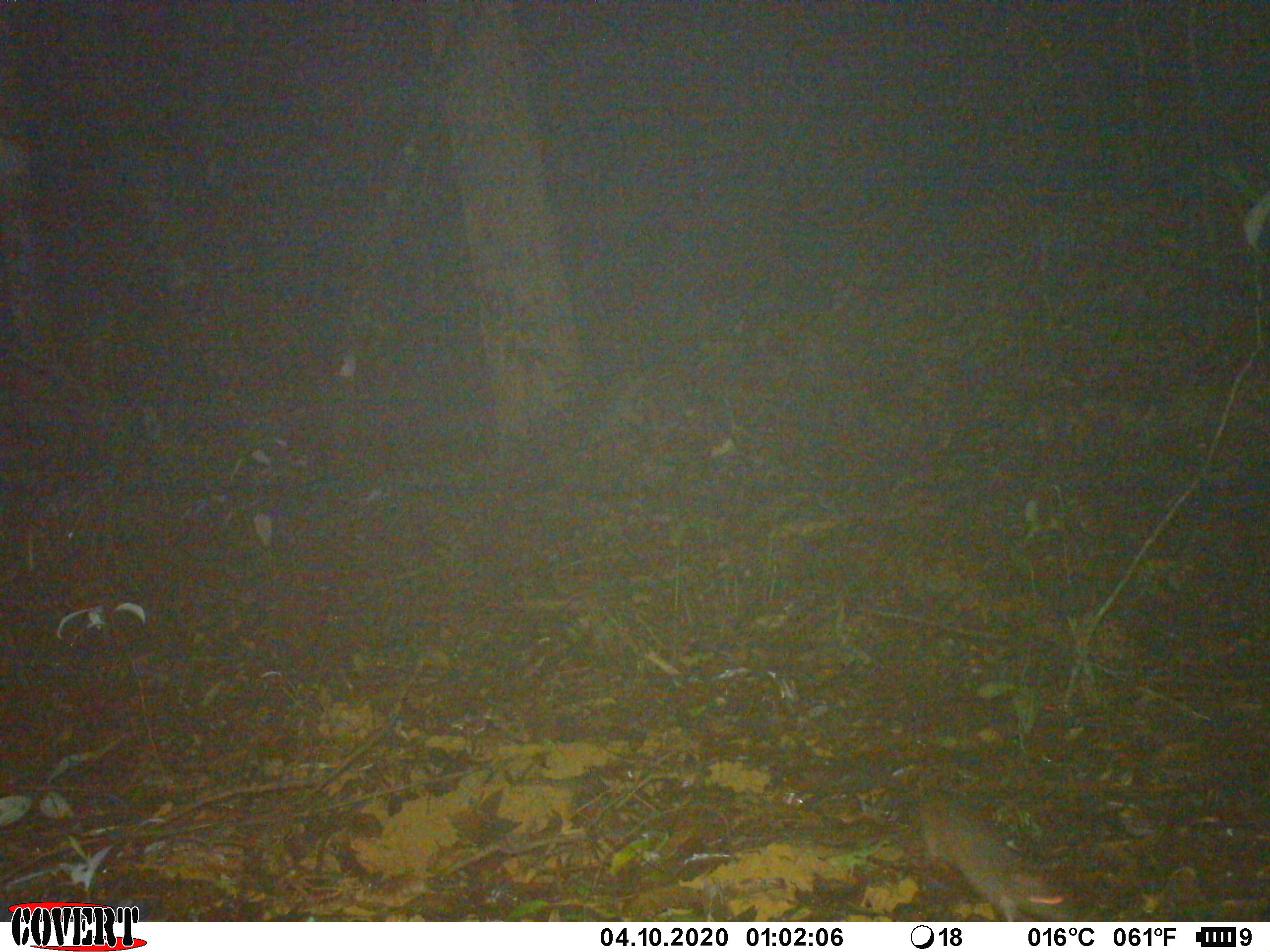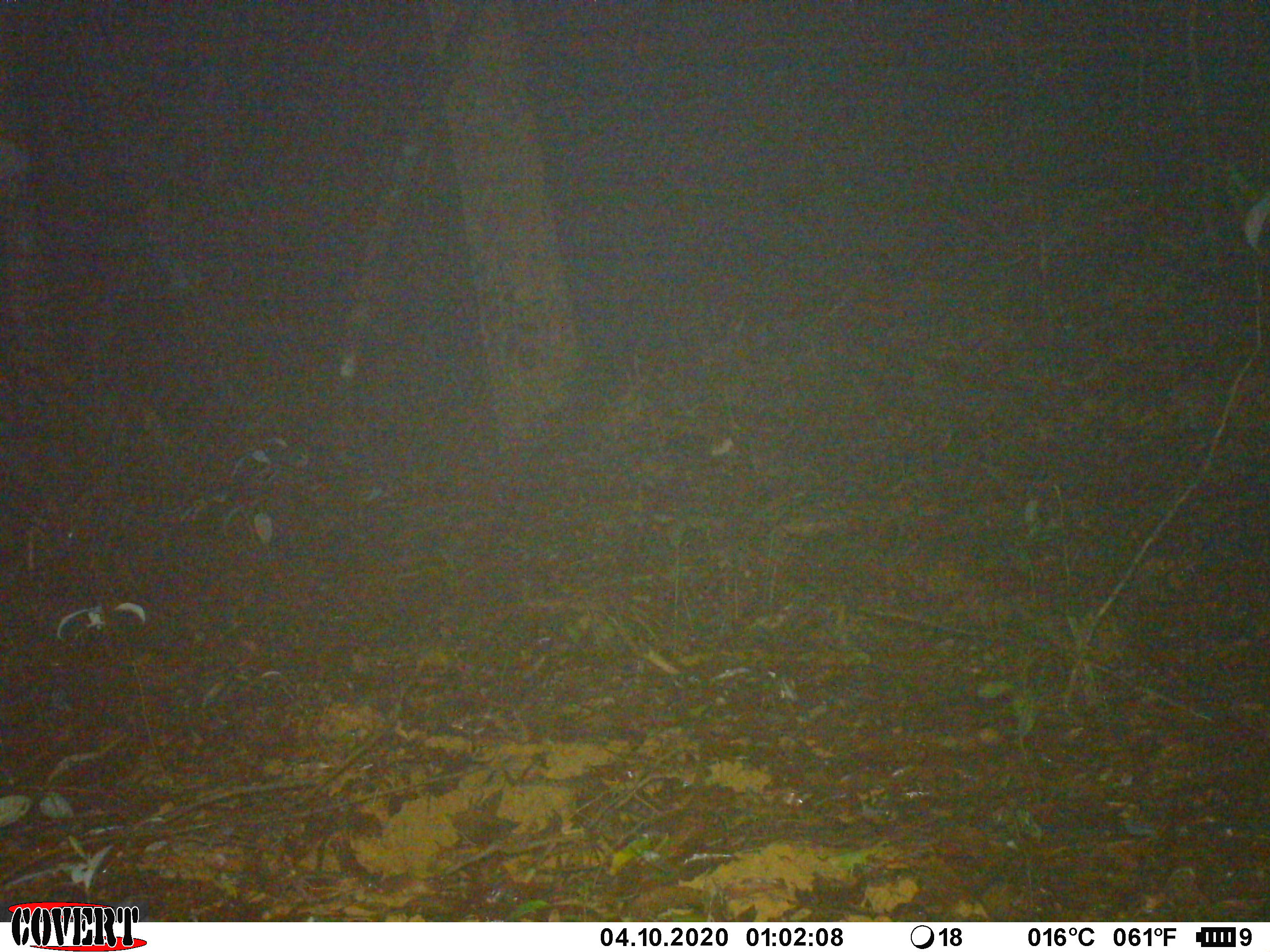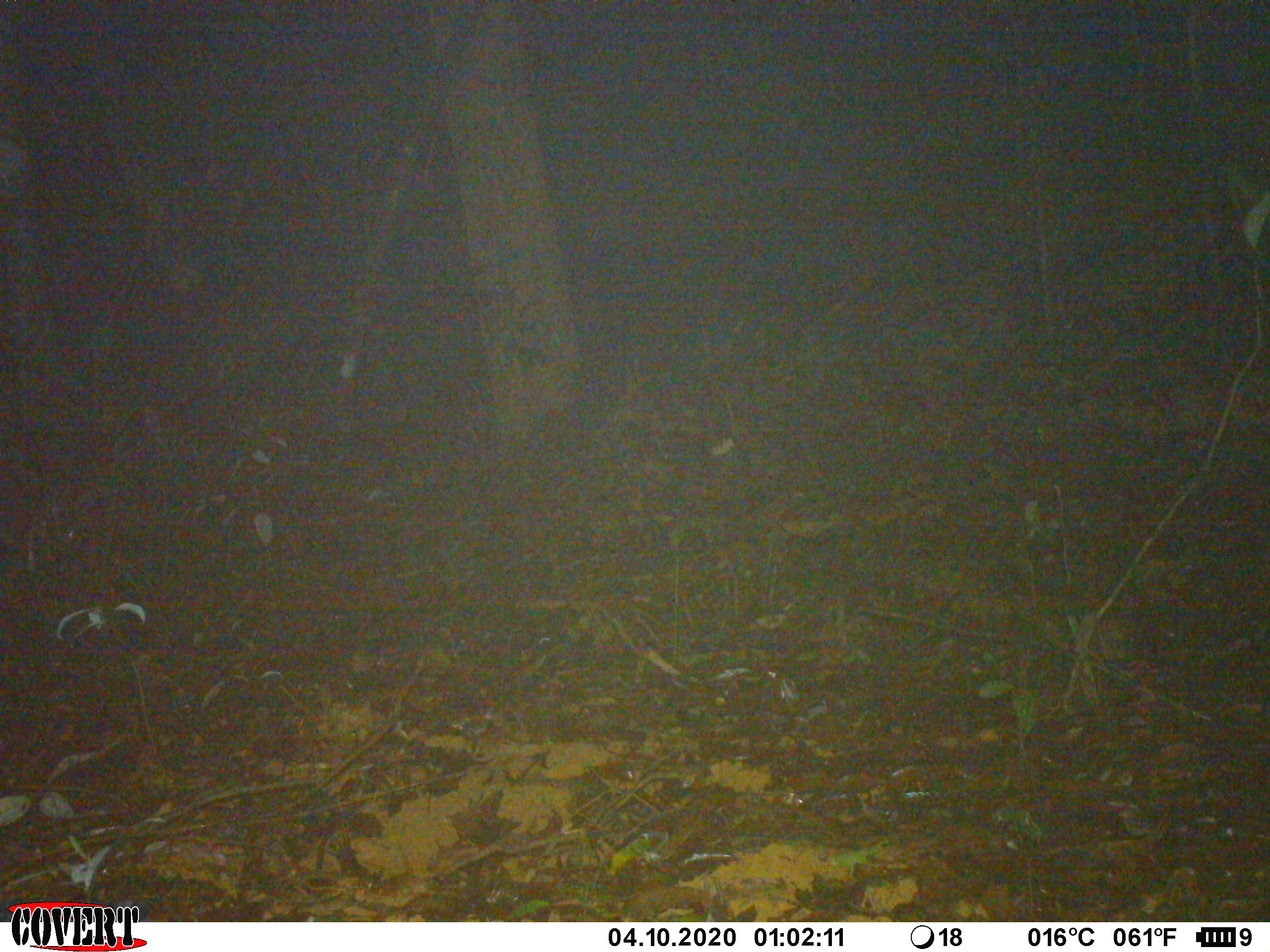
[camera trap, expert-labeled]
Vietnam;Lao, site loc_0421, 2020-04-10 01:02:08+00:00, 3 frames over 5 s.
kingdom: Animalia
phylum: Chordata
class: Mammalia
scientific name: Mammalia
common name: mammal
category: unidentified small mammal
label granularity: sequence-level